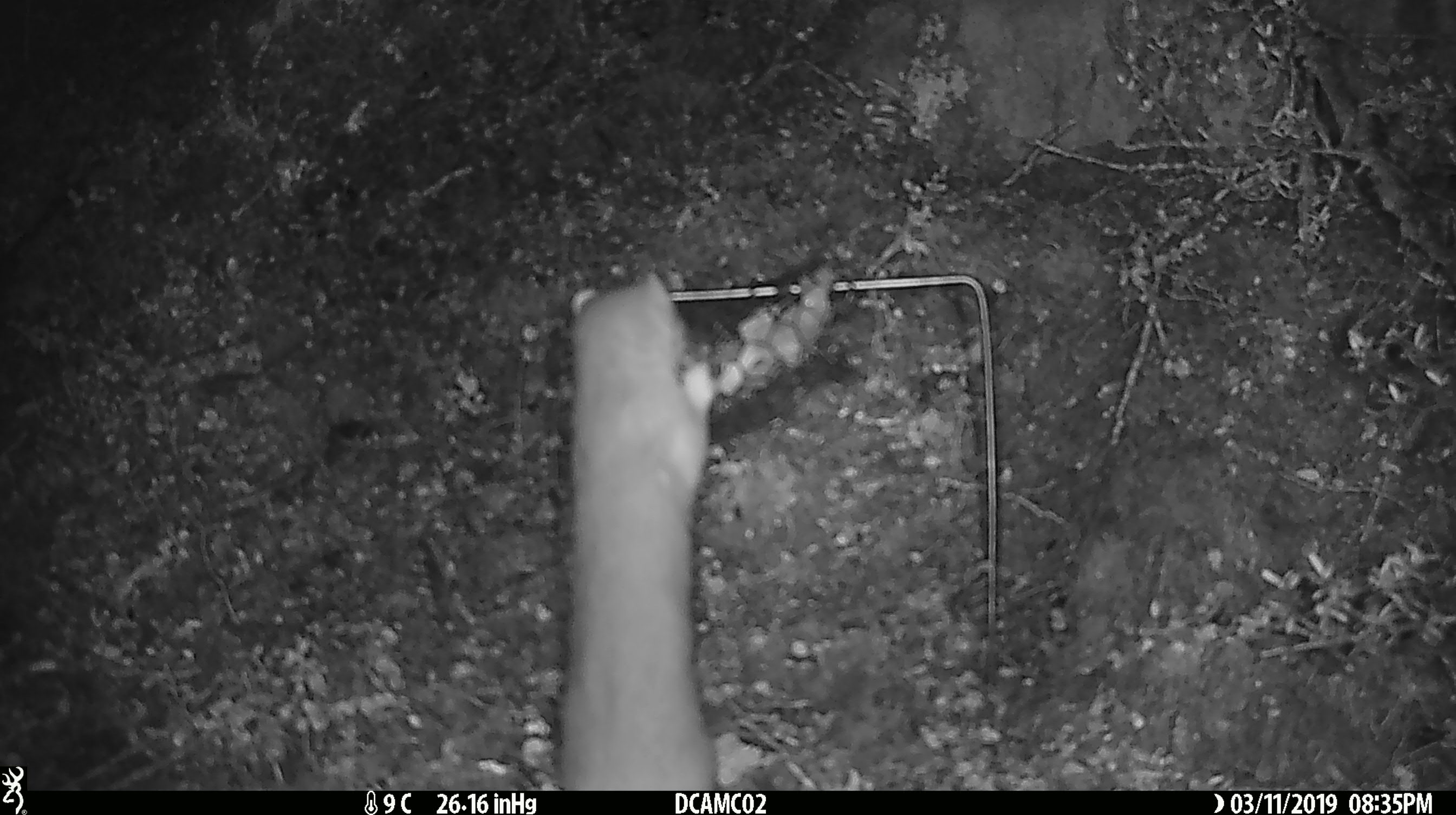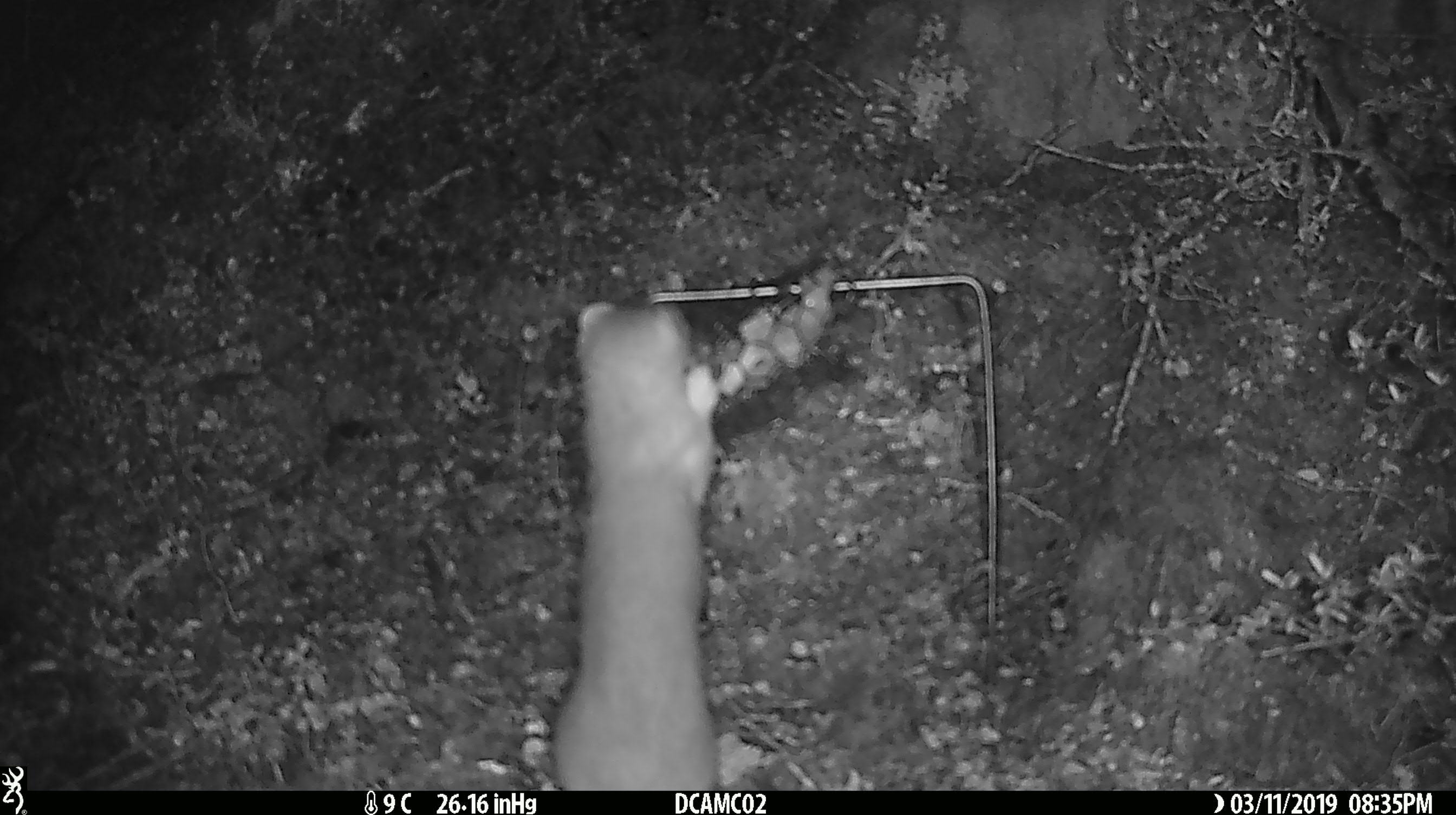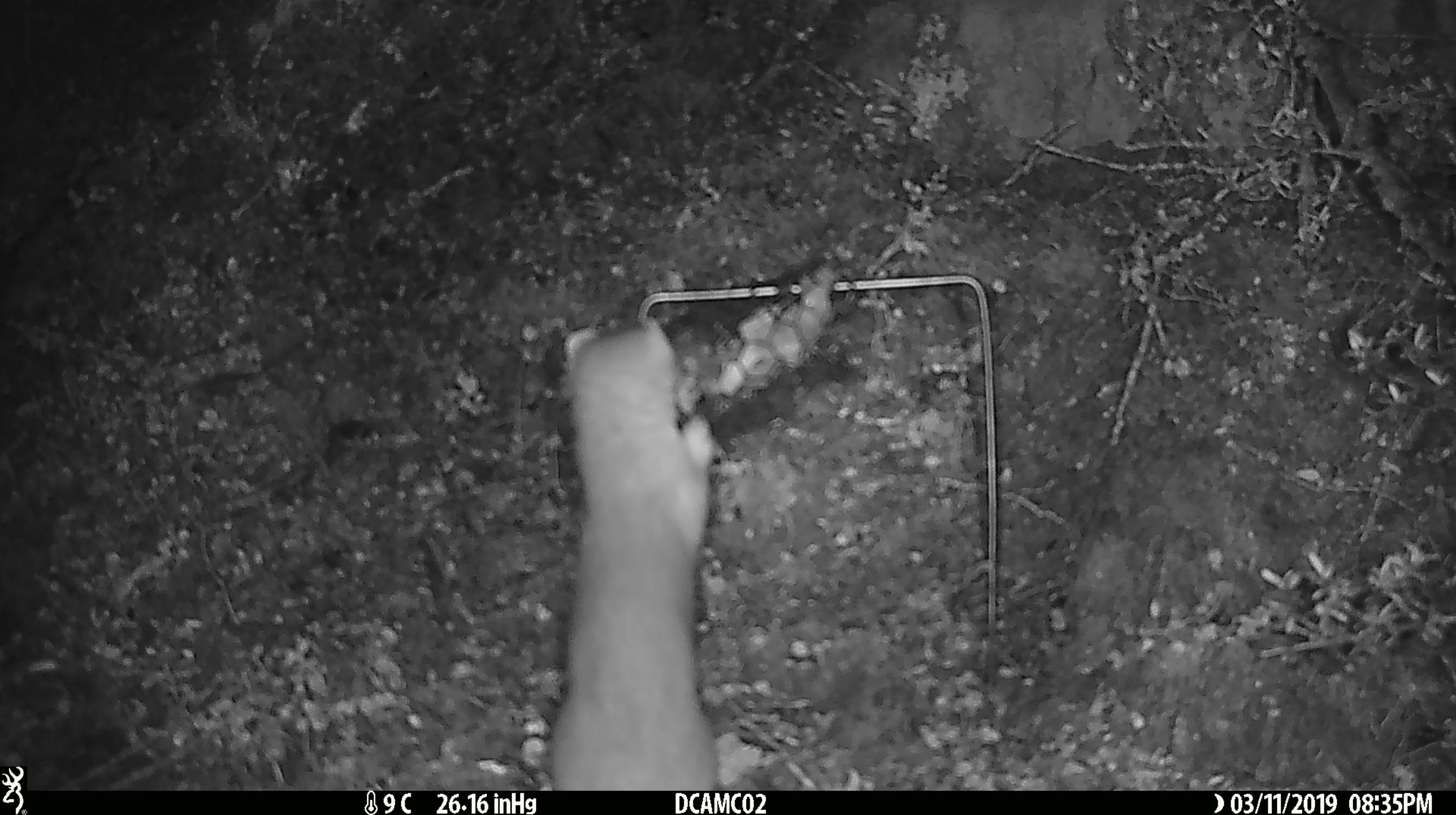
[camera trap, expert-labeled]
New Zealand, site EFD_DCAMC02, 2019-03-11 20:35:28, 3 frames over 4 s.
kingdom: Animalia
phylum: Chordata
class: Mammalia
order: Carnivora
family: Mustelidae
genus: Mustela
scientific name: Mustela erminea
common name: stoat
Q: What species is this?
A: Stoat (Mustela erminea).